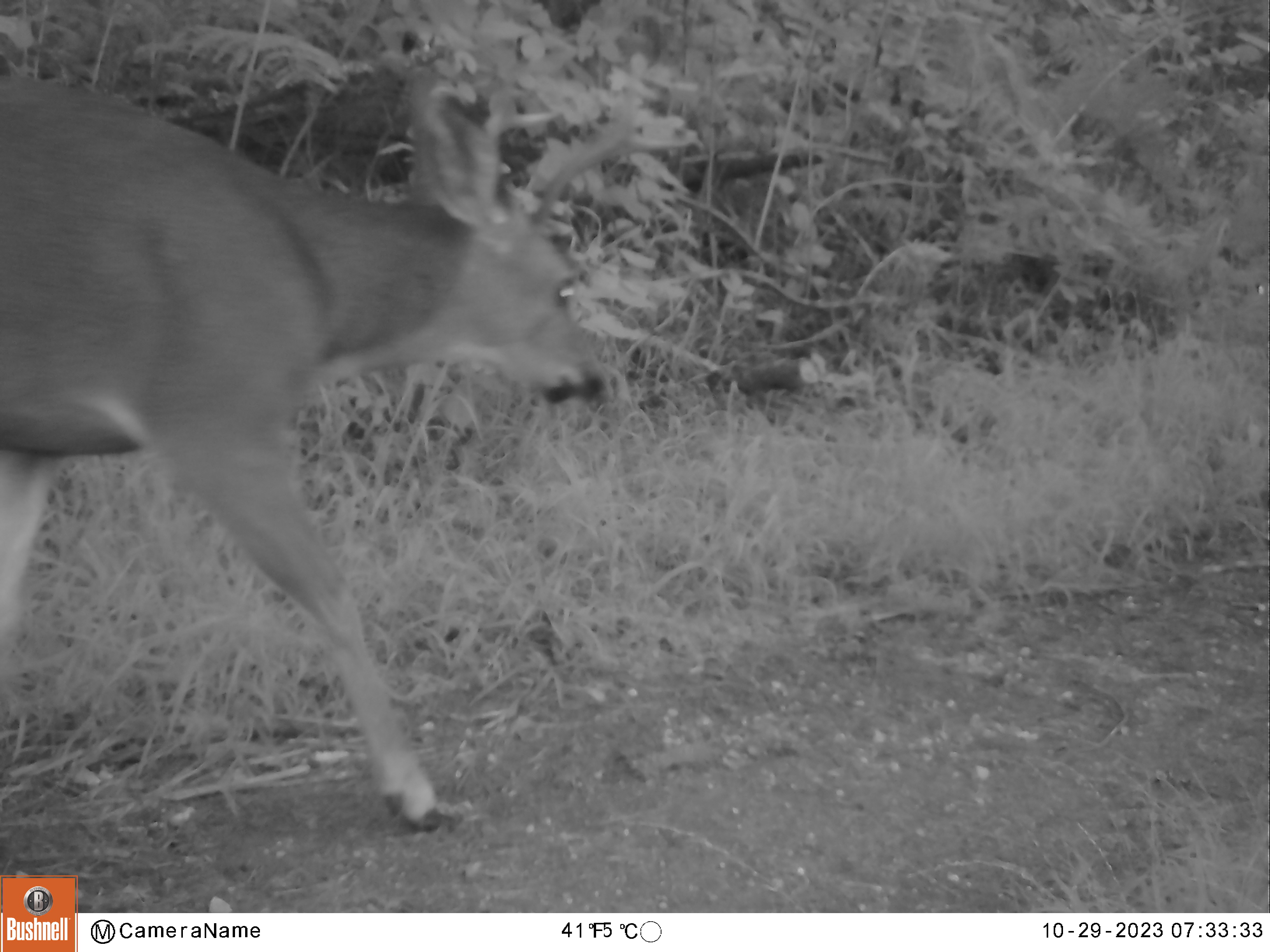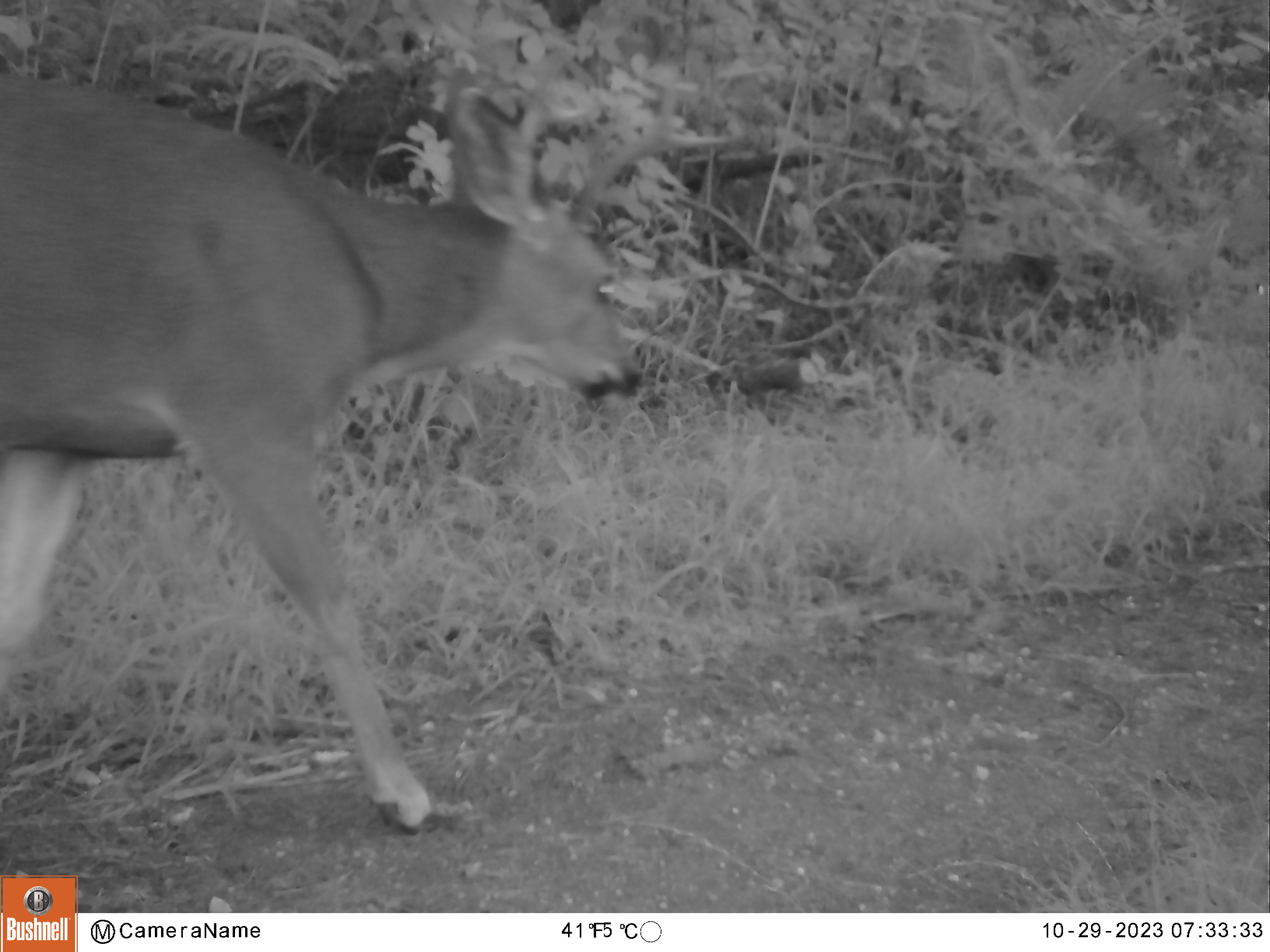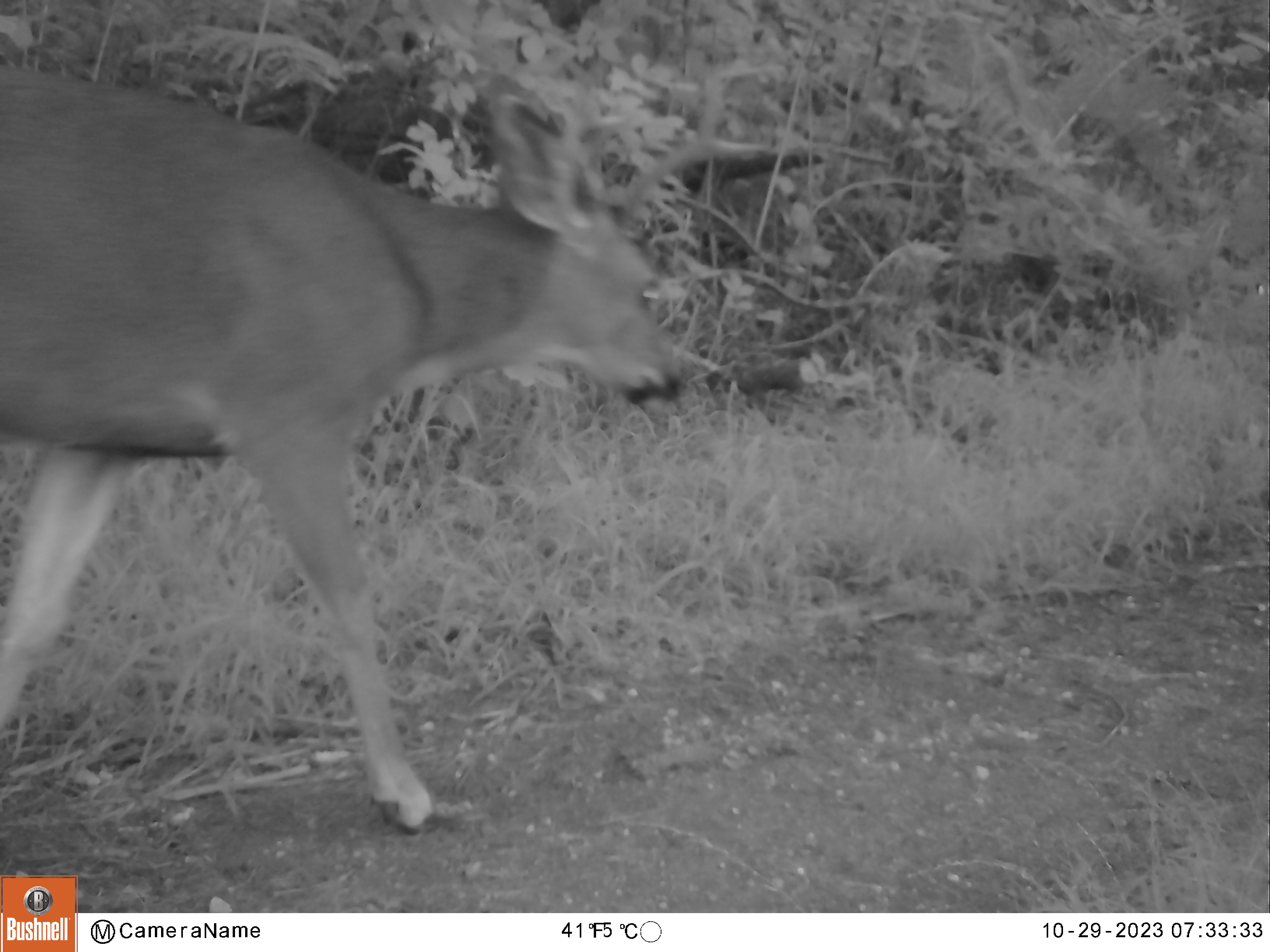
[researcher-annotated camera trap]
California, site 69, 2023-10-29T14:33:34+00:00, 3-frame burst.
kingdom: Animalia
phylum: Chordata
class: Mammalia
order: Artiodactyla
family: Cervidae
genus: Odocoileus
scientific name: Odocoileus hemionus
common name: mule deer